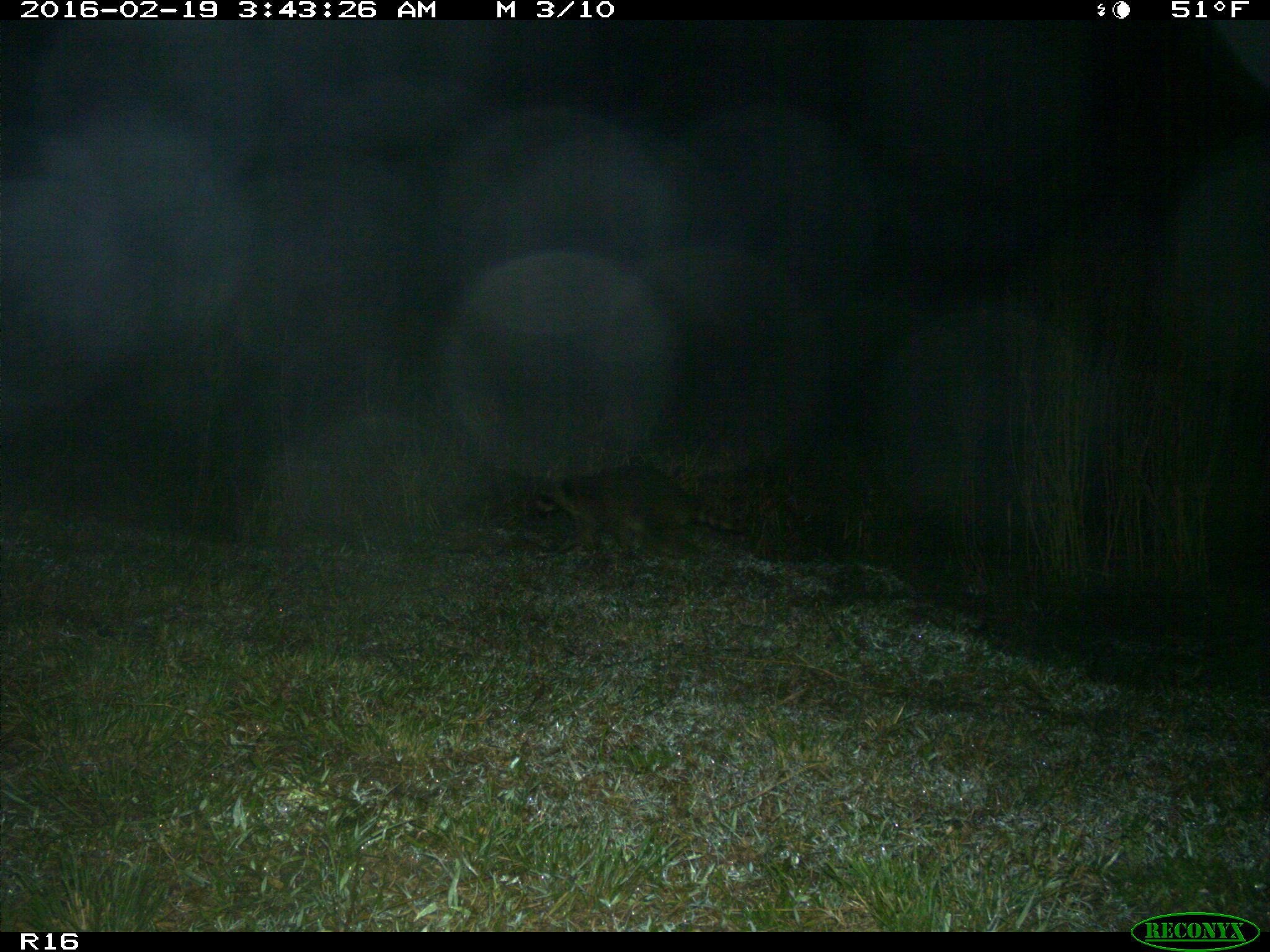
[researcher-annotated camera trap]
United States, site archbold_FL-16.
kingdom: Animalia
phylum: Chordata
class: Mammalia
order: Carnivora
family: Procyonidae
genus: Procyon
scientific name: Procyon lotor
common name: common raccoon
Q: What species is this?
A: Procyon lotor (common raccoon).